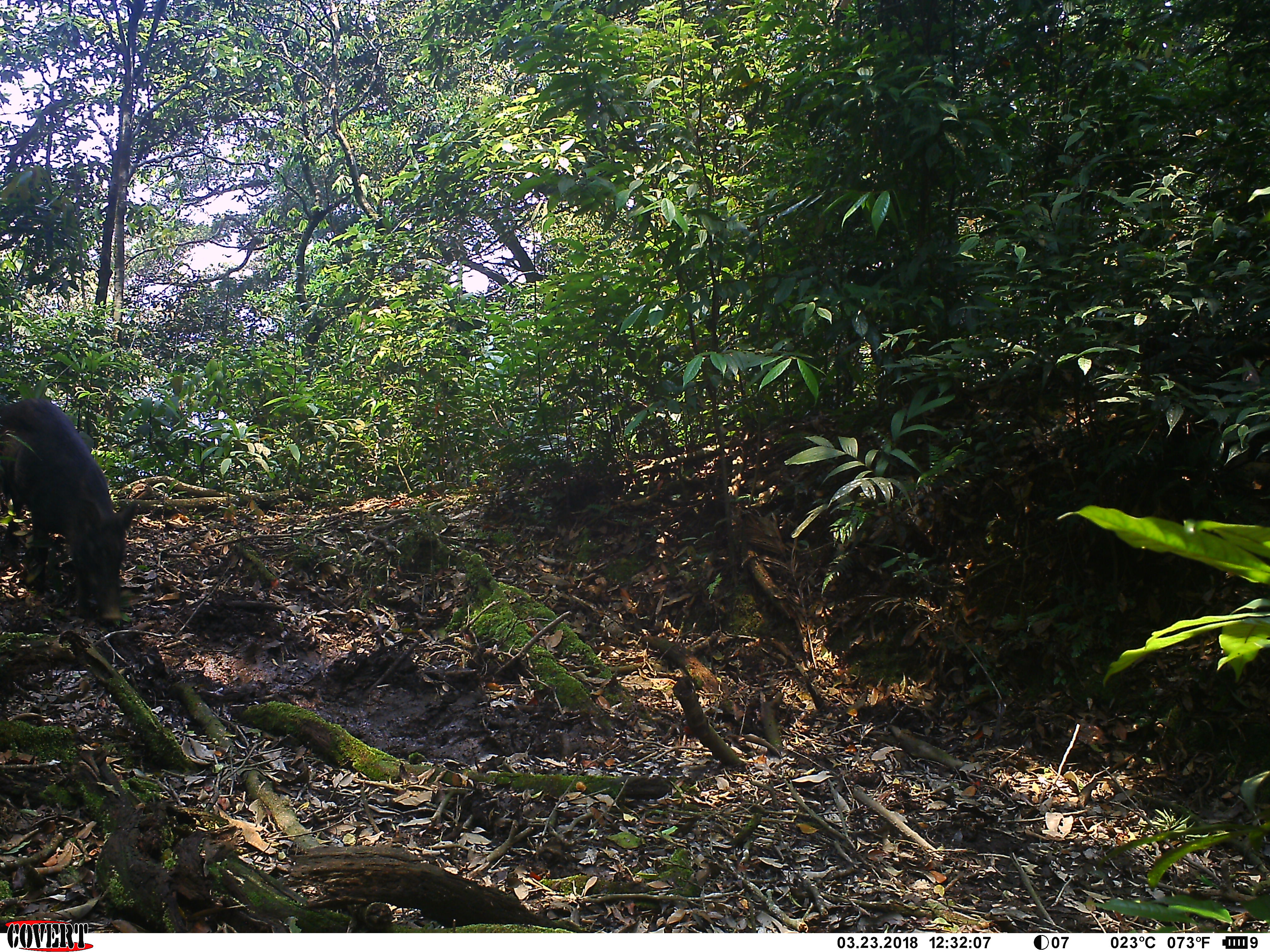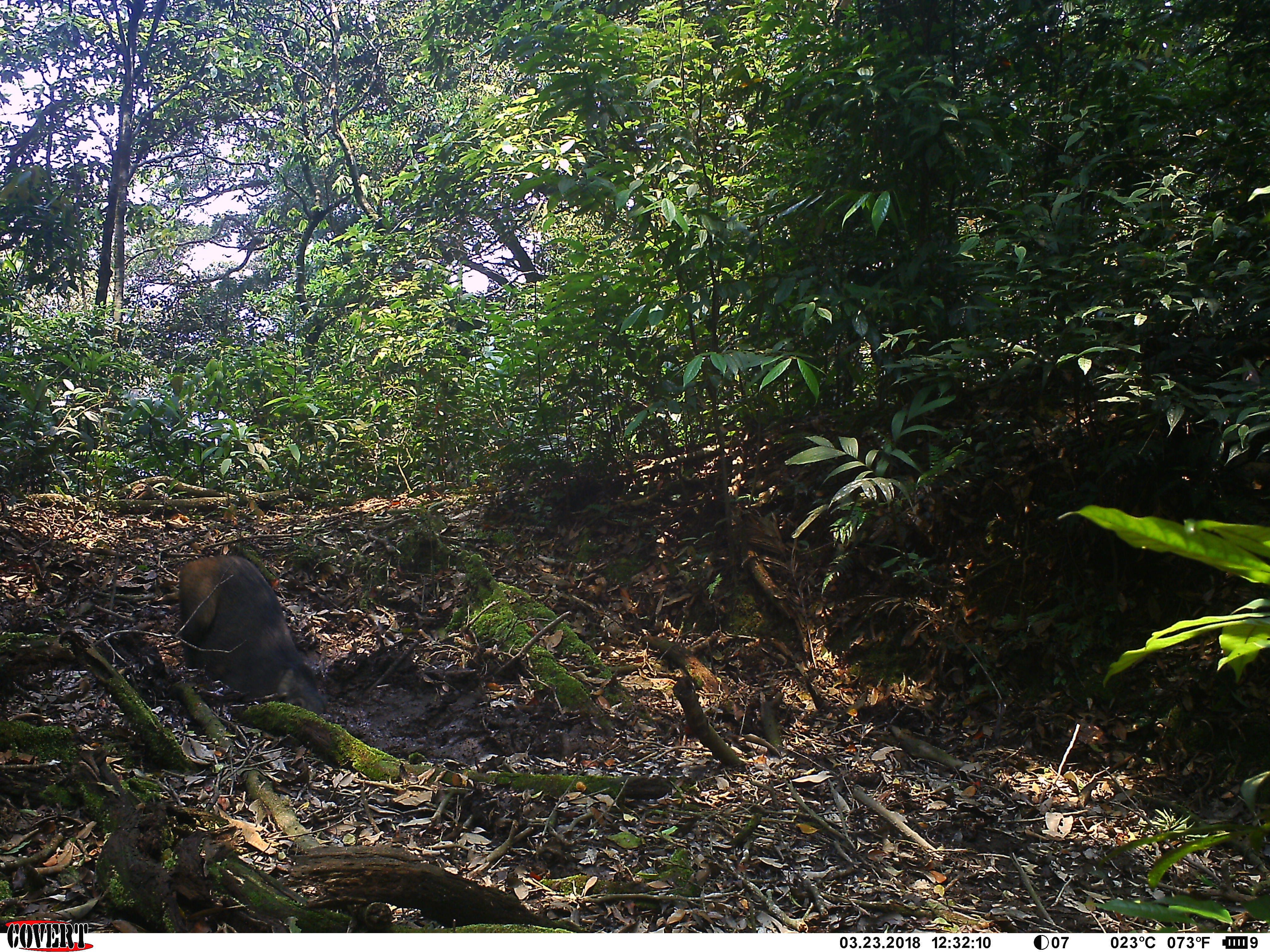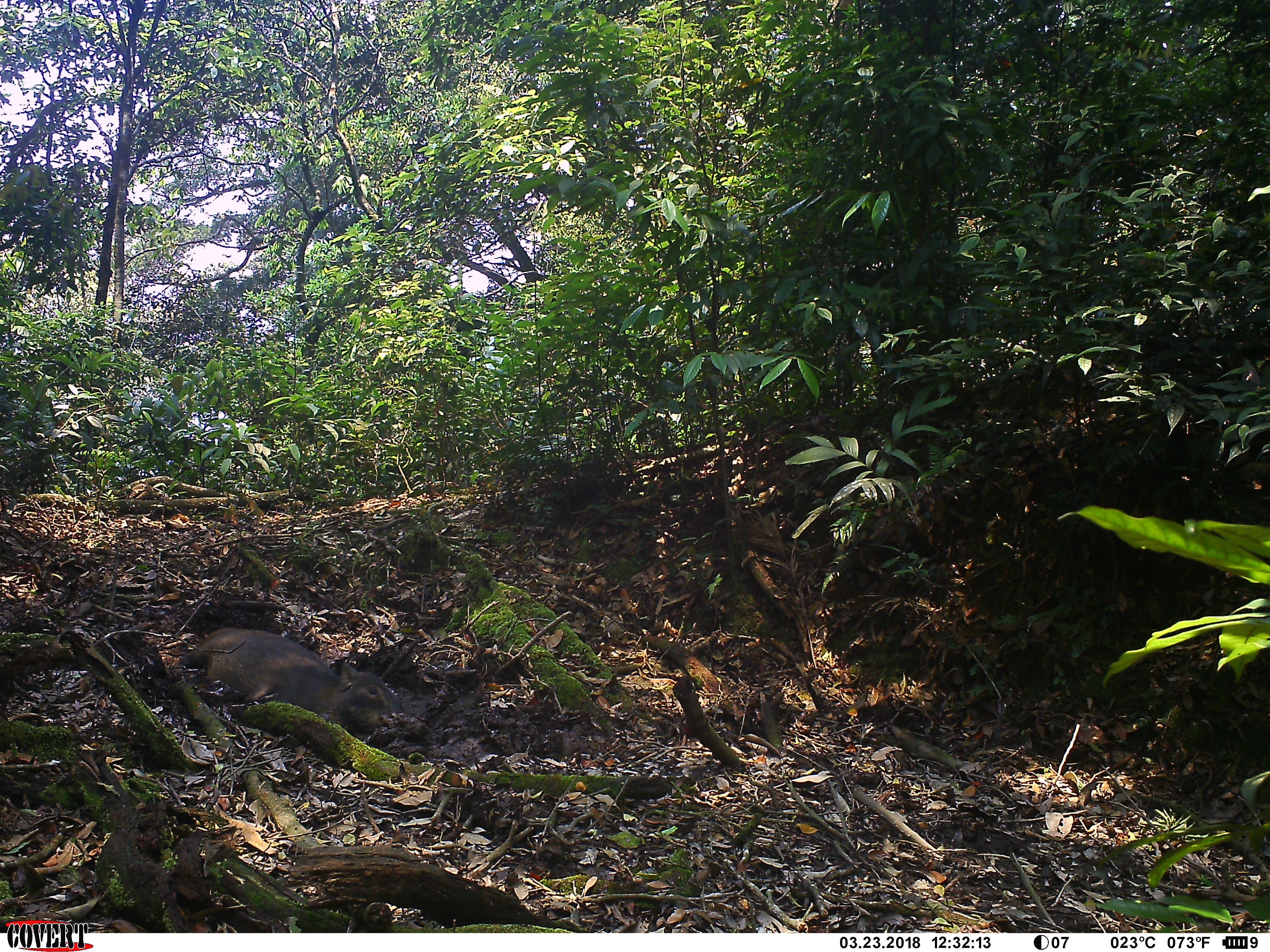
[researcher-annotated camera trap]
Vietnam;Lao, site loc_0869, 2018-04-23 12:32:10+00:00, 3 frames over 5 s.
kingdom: Animalia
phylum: Chordata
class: Mammalia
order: Artiodactyla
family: Suidae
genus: Sus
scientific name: Sus scrofa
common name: eurasian wild pig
Eurasian wild pig (Sus scrofa). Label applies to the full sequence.